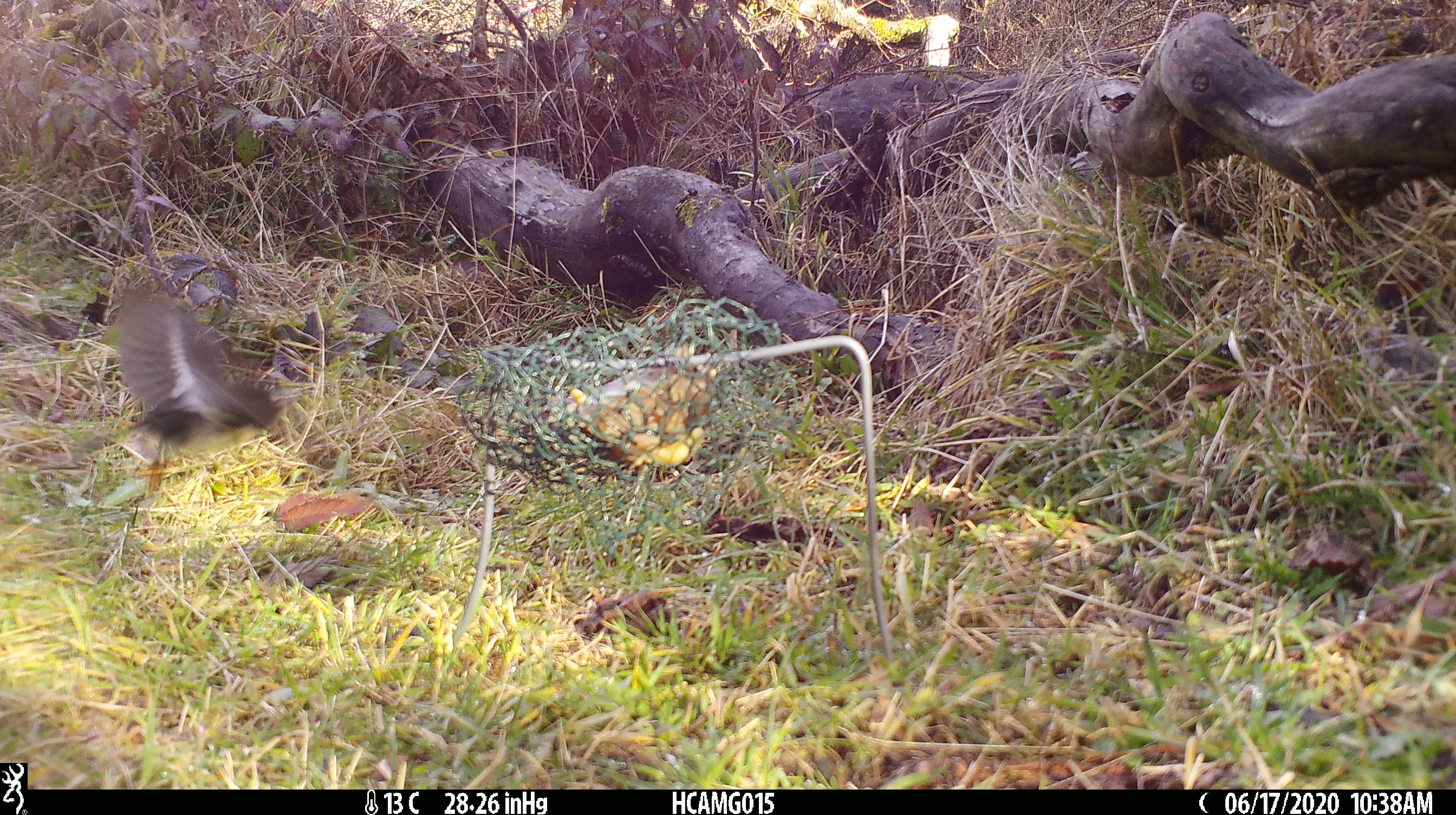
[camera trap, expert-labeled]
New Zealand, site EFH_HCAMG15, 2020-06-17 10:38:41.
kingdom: Animalia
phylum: Chordata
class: Aves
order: Passeriformes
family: Petroicidae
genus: Petroica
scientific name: Petroica macrocephala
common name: tomtit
Tomtit (Petroica macrocephala).